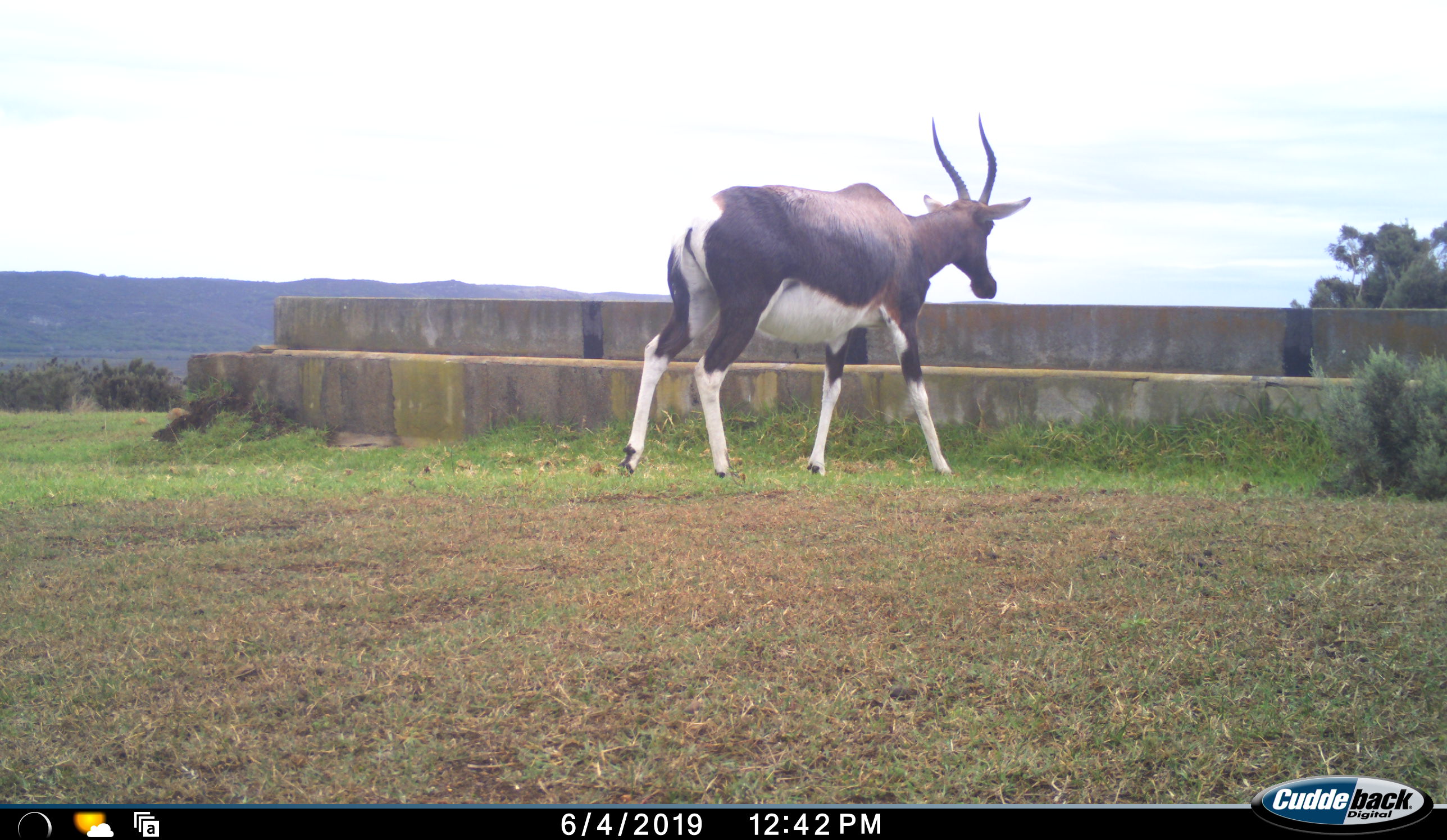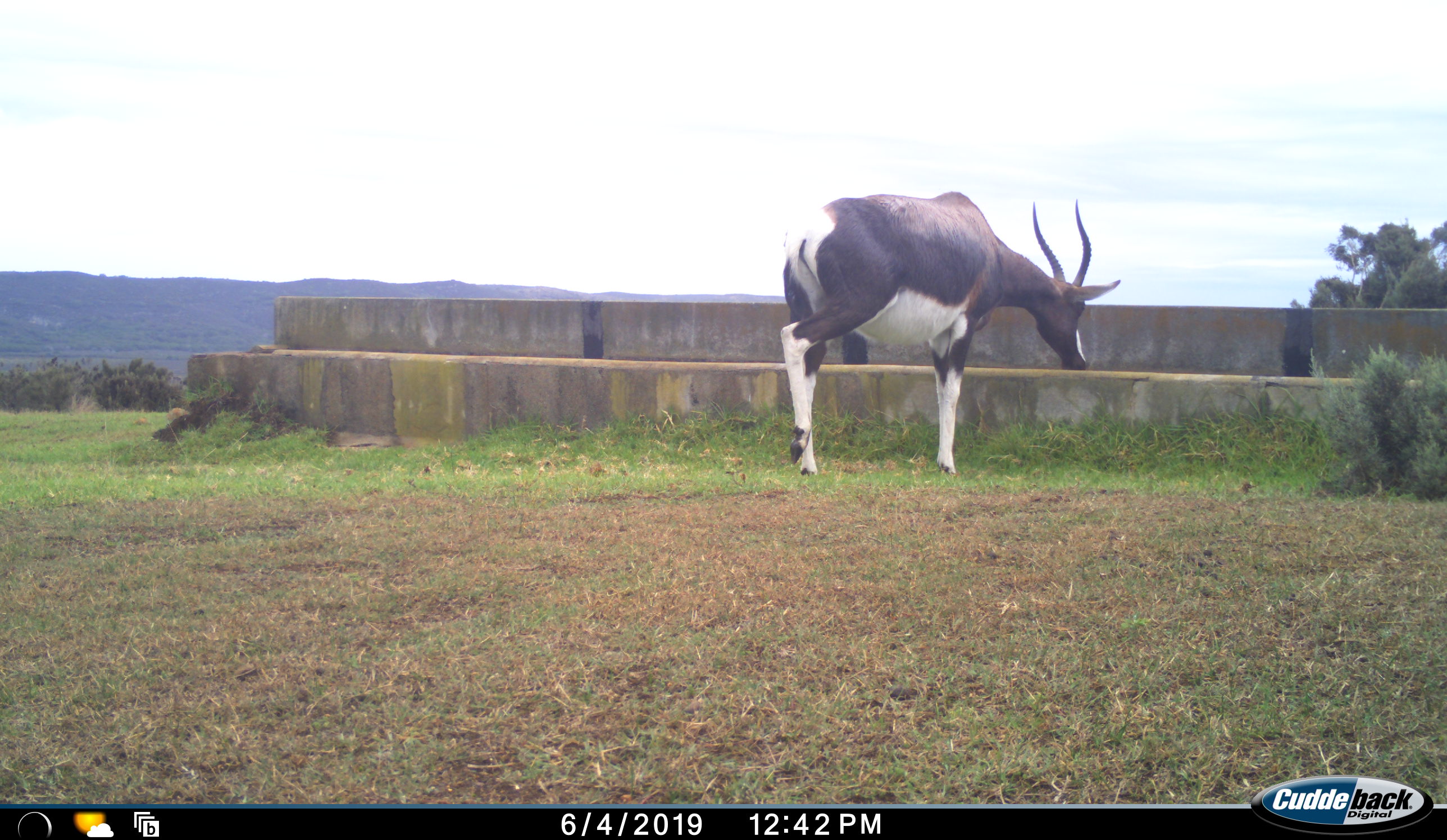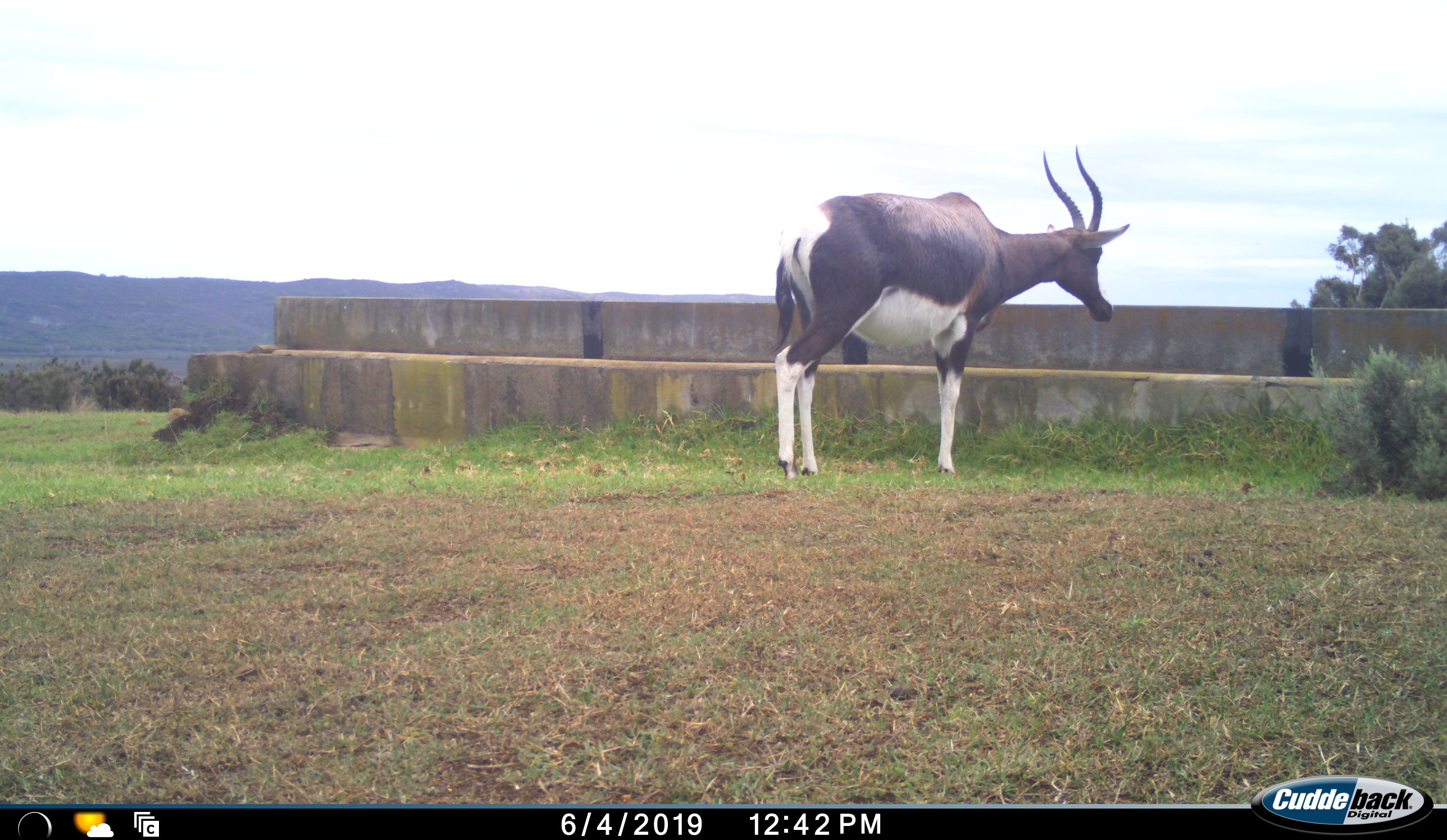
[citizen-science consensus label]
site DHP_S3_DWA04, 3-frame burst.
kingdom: Animalia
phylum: Chordata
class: Mammalia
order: Artiodactyla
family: Bovidae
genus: Damaliscus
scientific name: Damaliscus pygargus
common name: bontebok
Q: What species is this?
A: Bontebok (Damaliscus pygargus).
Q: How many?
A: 1.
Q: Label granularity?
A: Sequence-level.